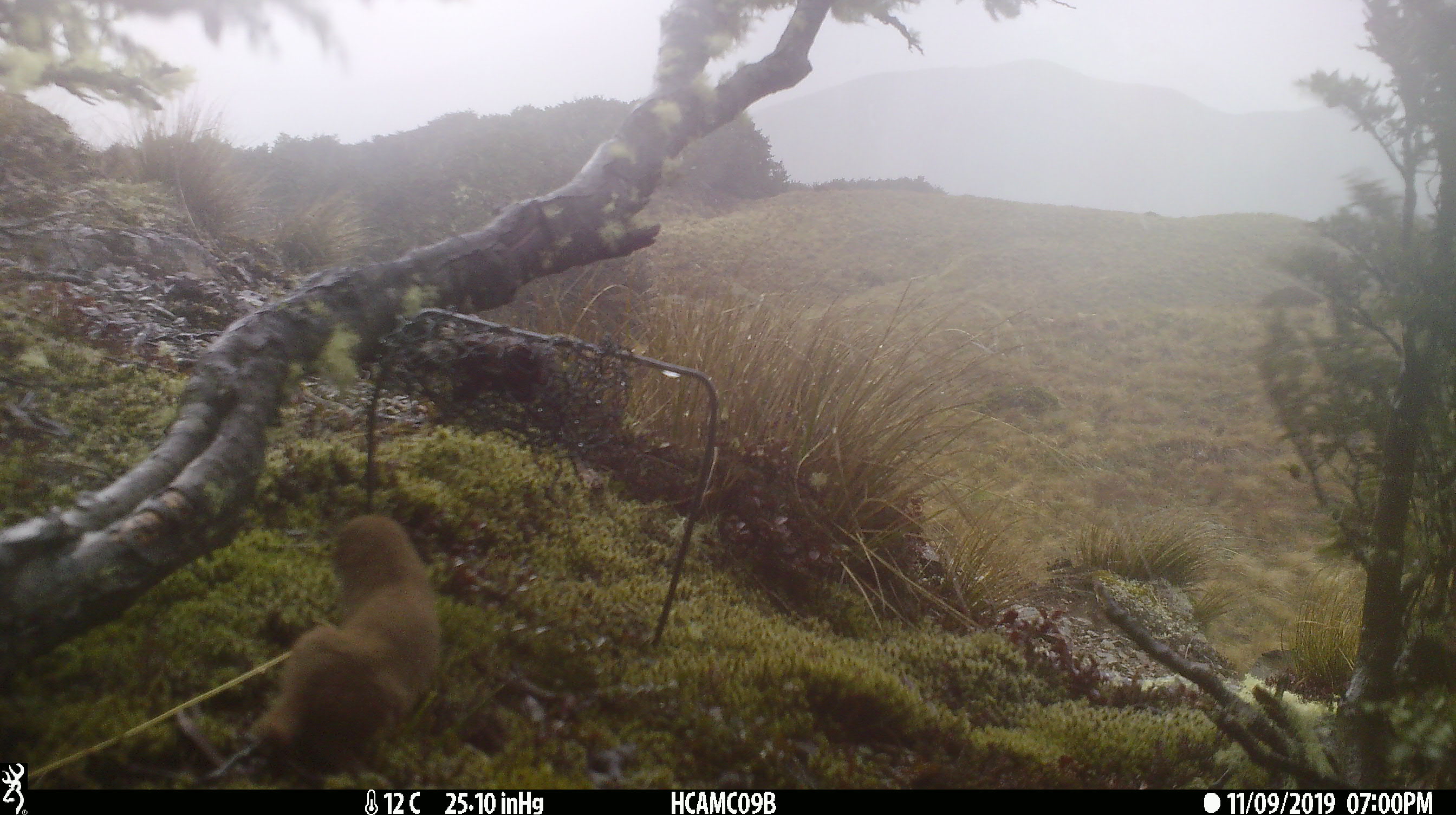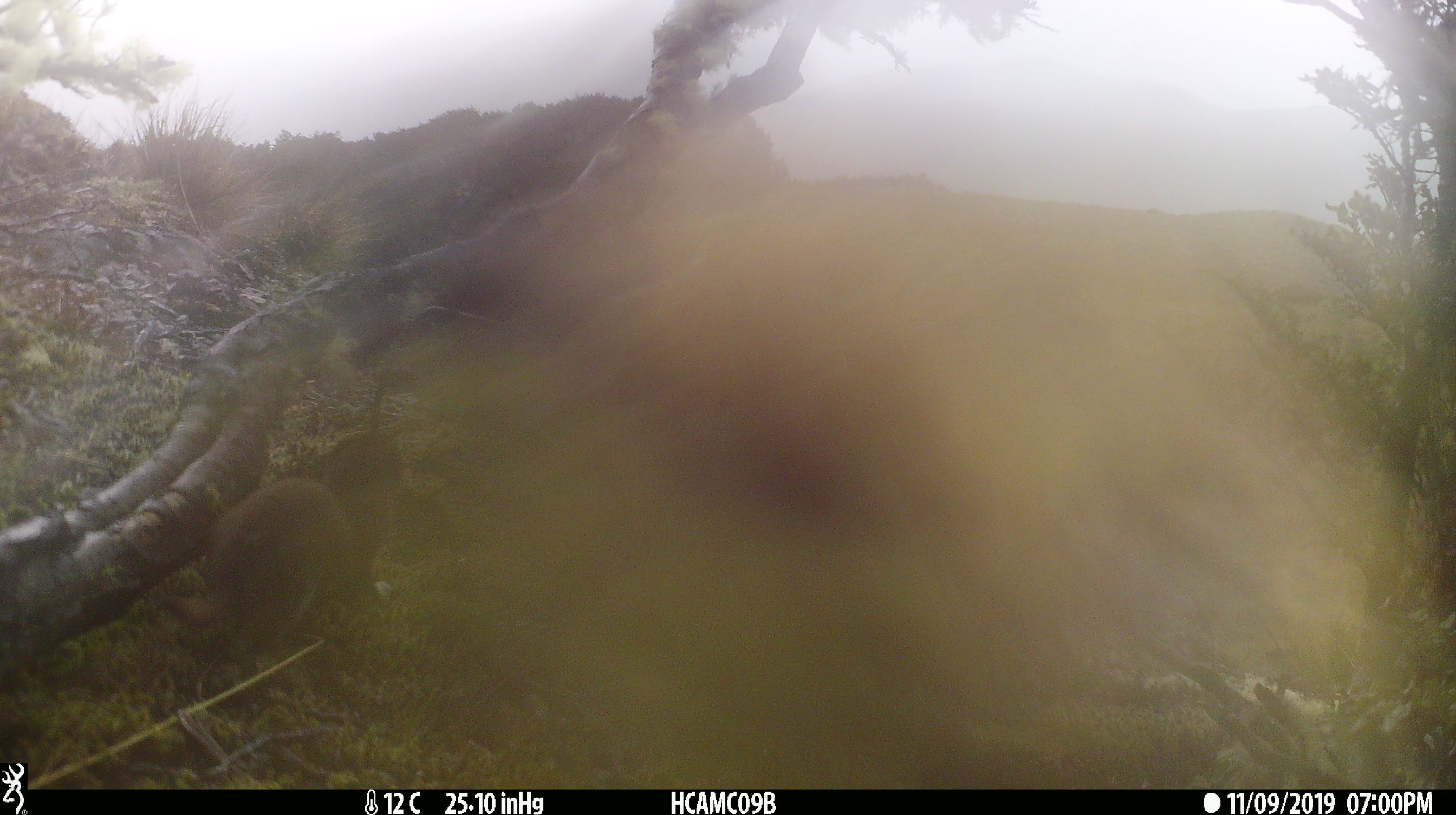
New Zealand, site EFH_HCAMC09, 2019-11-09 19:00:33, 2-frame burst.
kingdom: Animalia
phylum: Chordata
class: Mammalia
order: Carnivora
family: Mustelidae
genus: Mustela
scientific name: Mustela nivalis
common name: least weasel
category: weasel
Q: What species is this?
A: Weasel (least weasel) (Mustela nivalis).